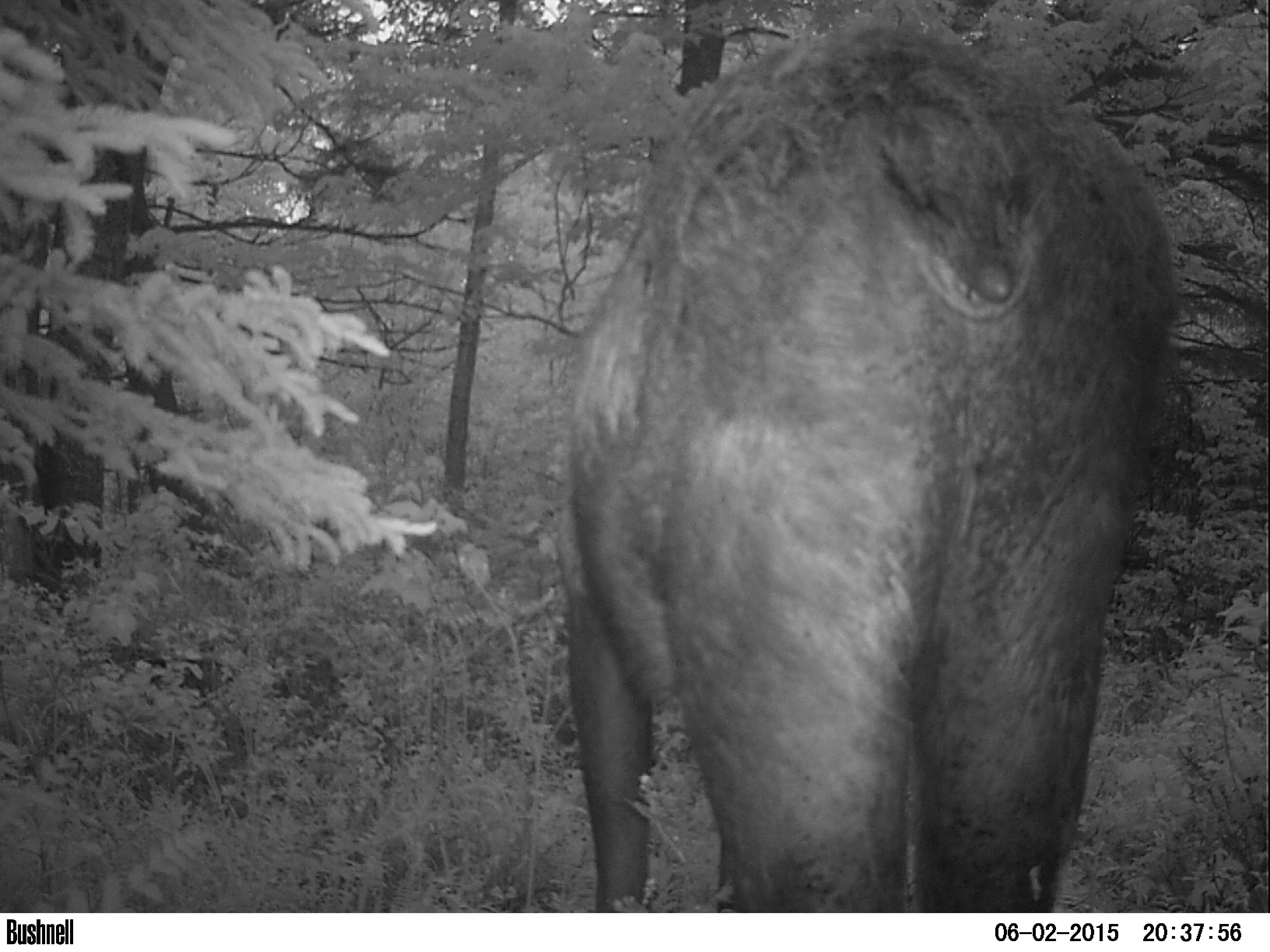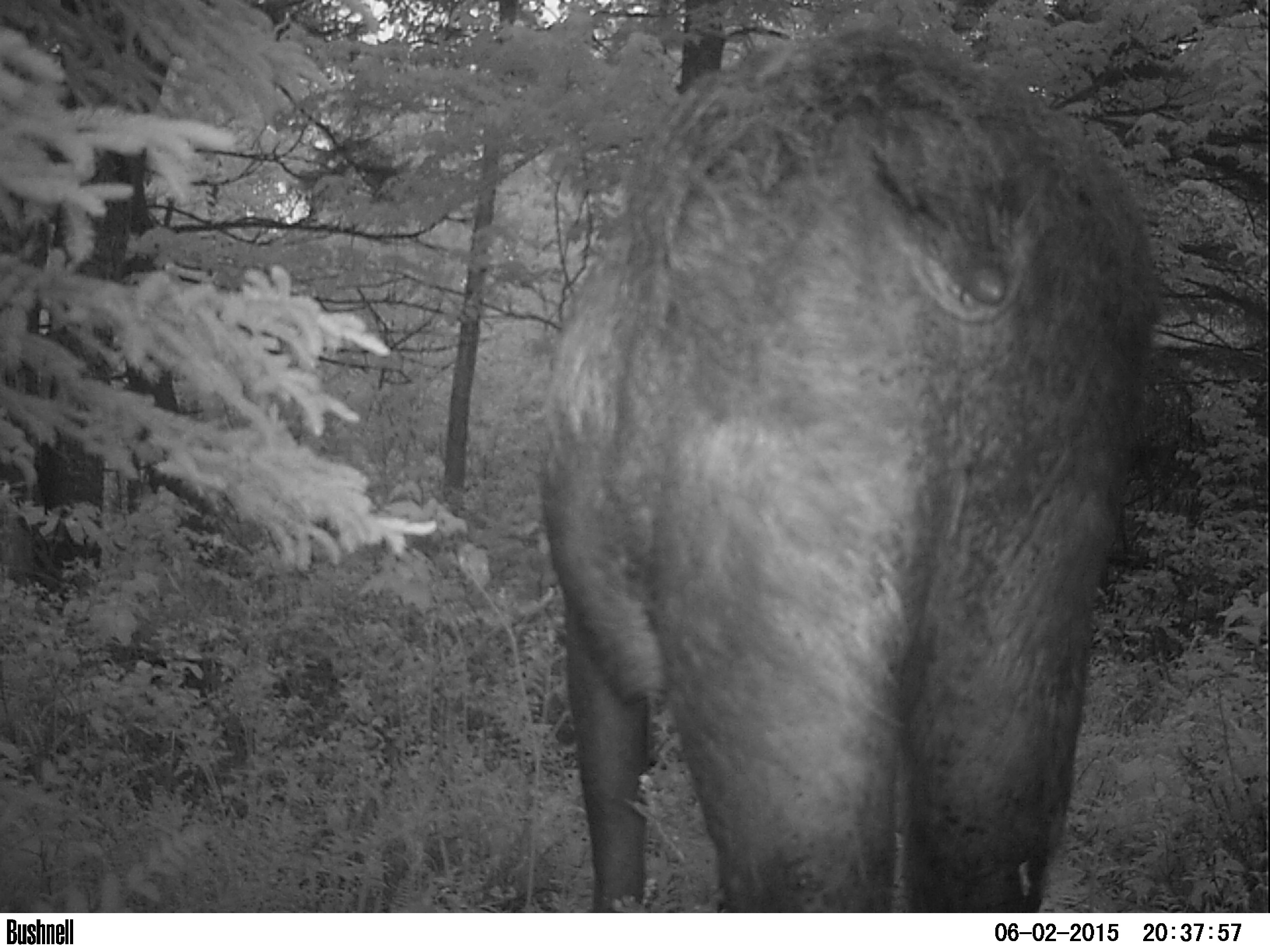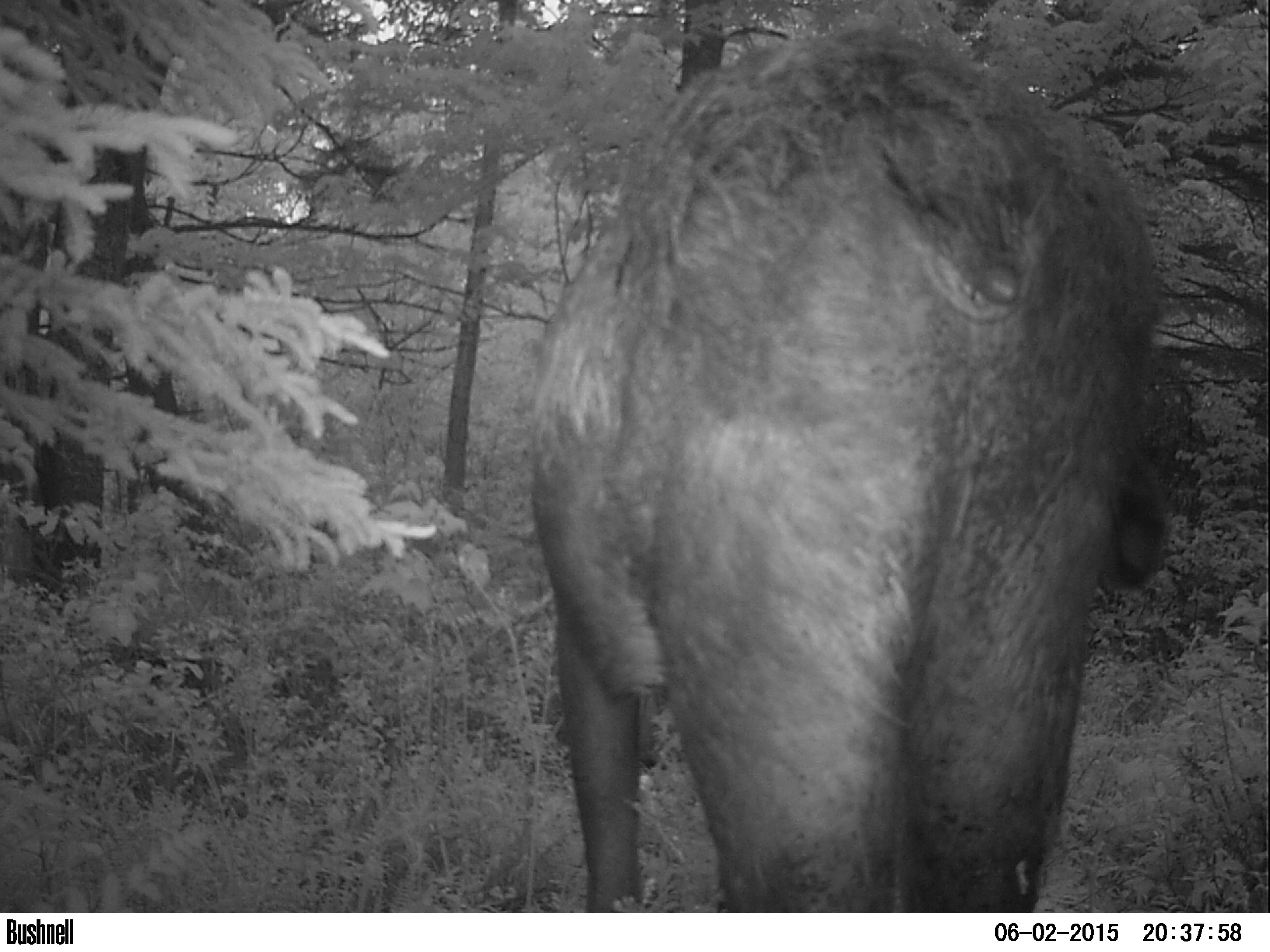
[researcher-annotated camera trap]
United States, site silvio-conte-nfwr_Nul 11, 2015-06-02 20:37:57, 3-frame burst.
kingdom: Animalia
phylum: Chordata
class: Mammalia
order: Artiodactyla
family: Cervidae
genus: Alces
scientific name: Alces alces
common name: moose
Moose (Alces alces).